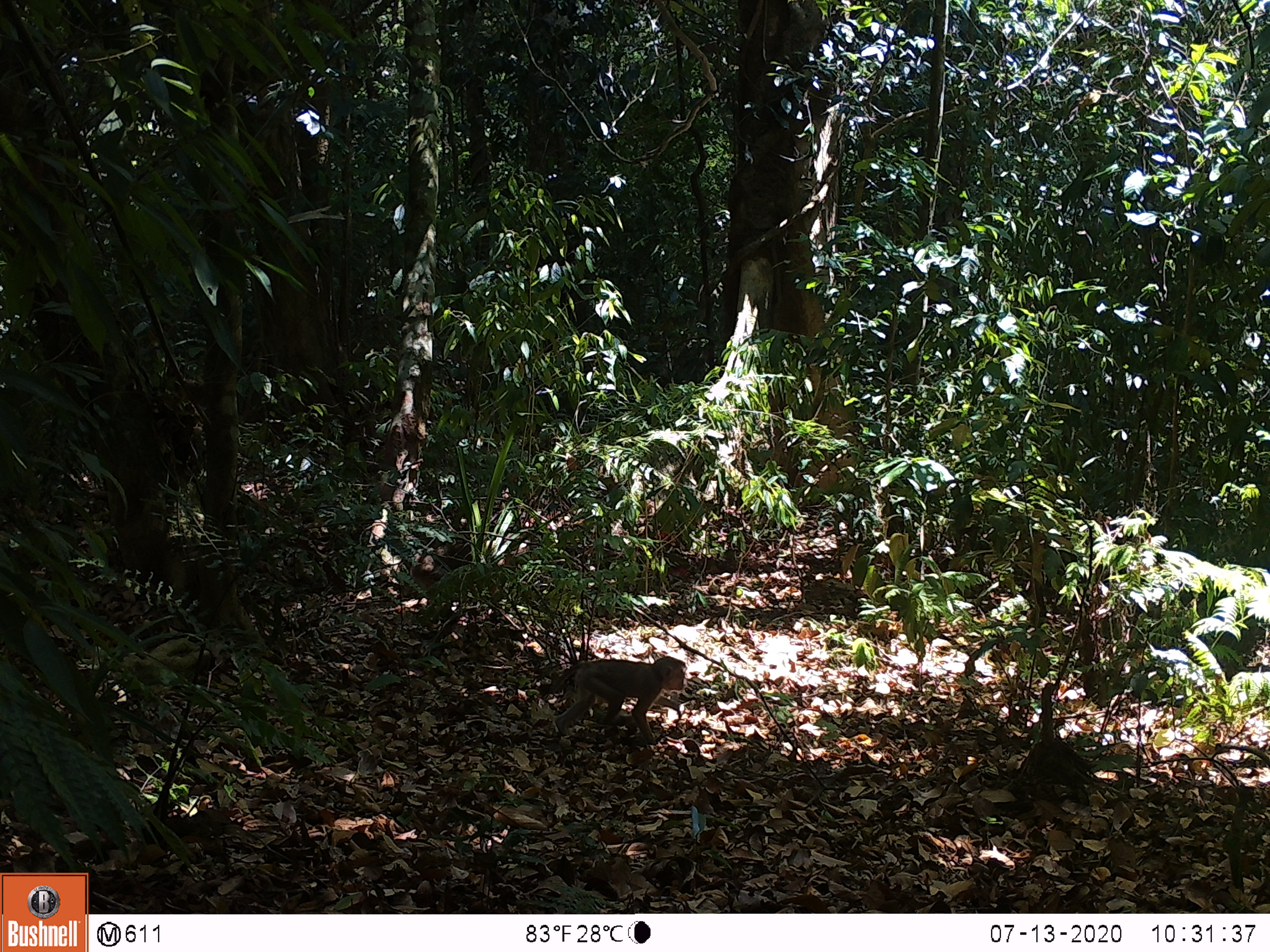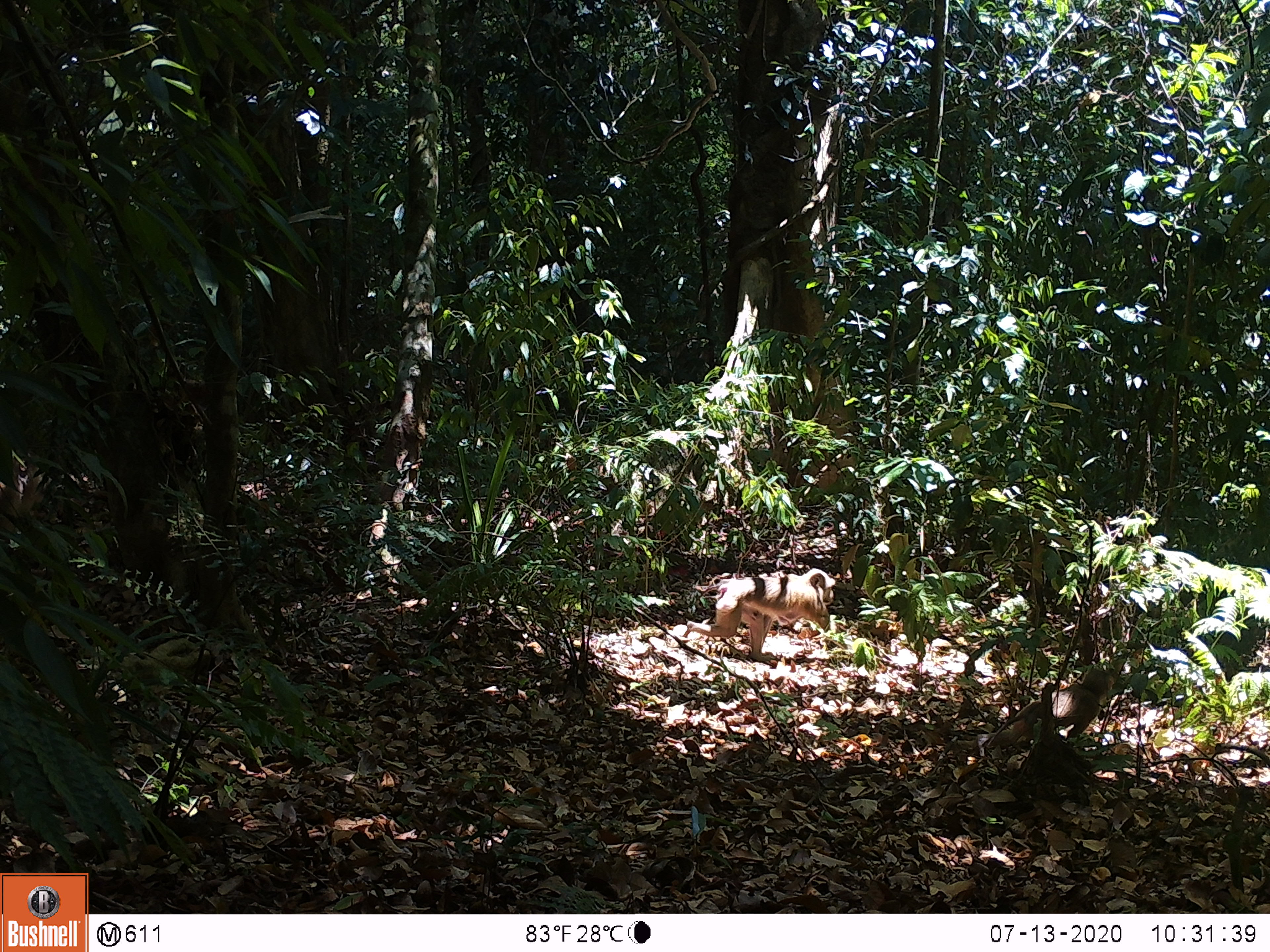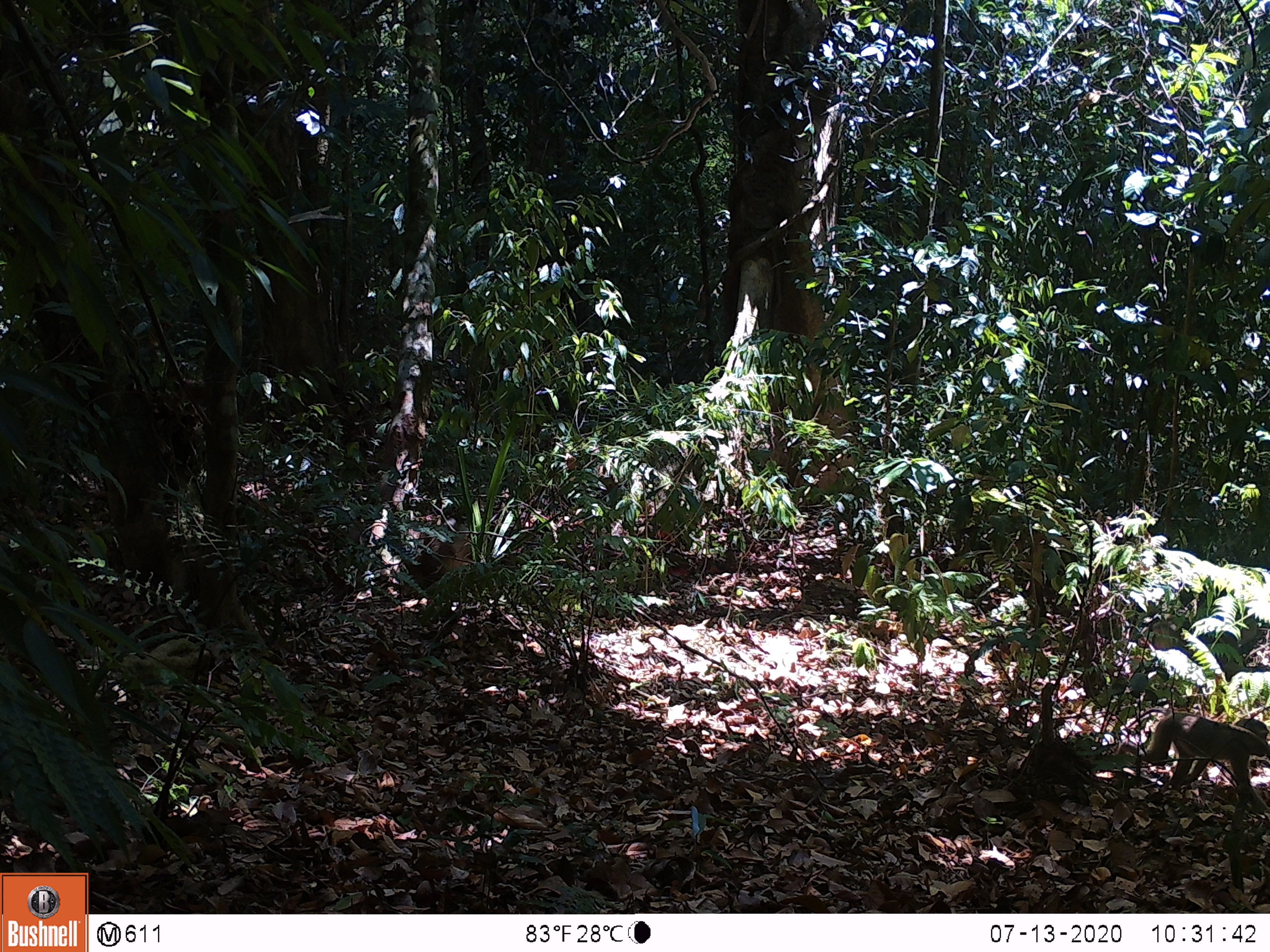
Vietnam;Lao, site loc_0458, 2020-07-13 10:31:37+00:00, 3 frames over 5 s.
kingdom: Animalia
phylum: Chordata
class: Mammalia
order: Primates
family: Cercopithecidae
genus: Macaca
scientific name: Macaca nemestrina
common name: pig-tailed macaque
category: pig tailed macaque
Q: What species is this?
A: Pig tailed macaque (pig-tailed macaque) (Macaca nemestrina).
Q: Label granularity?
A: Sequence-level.